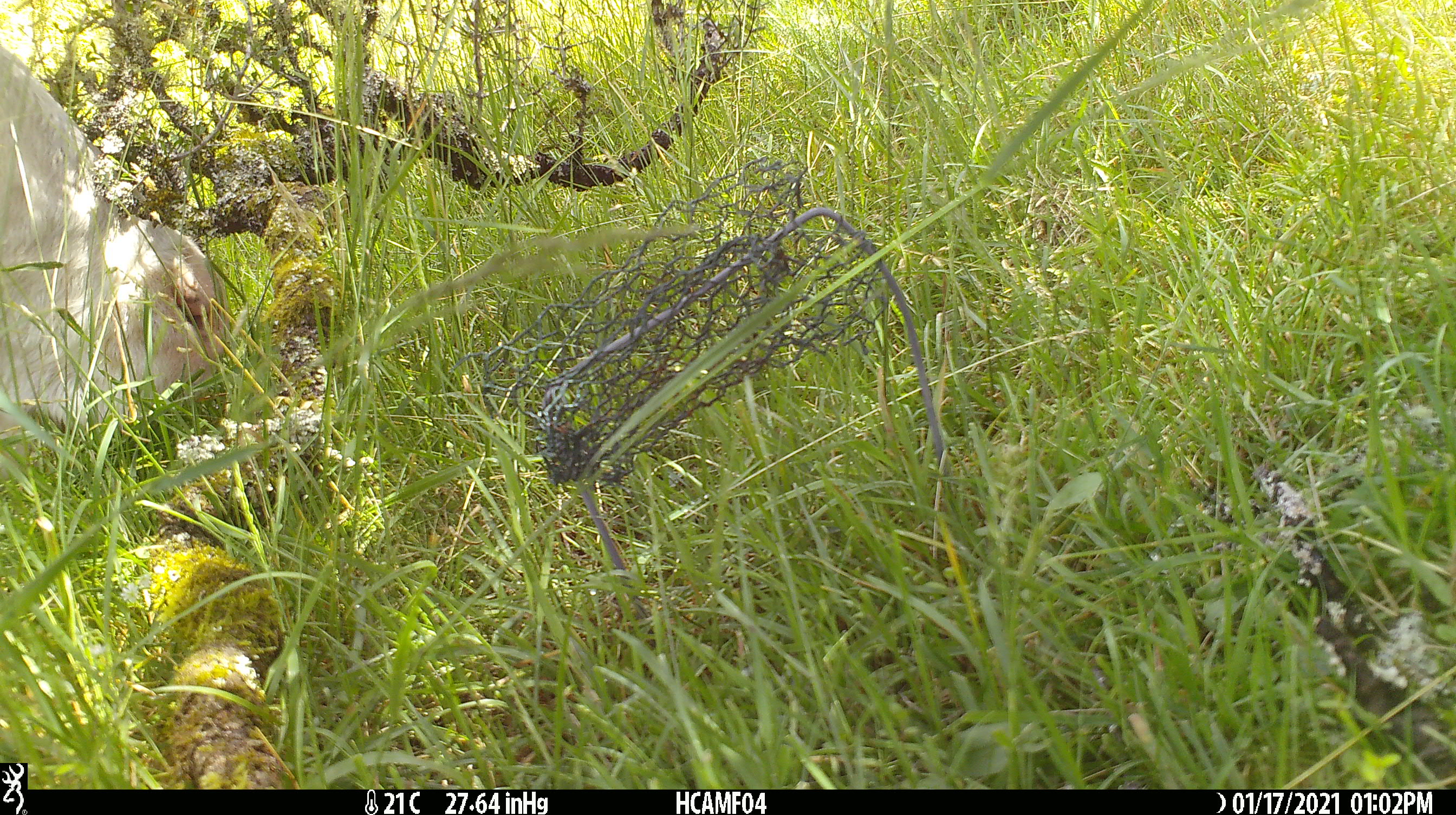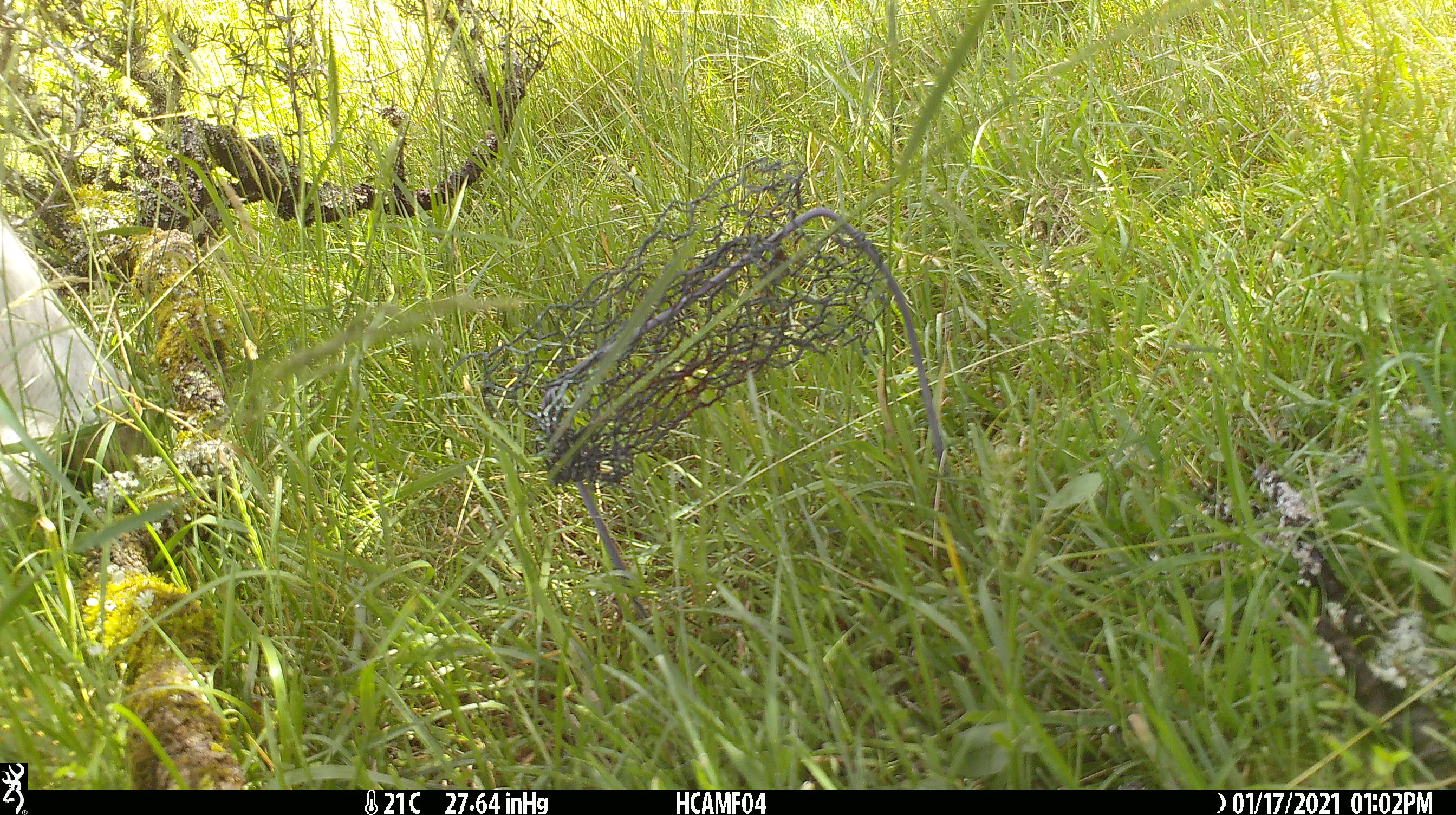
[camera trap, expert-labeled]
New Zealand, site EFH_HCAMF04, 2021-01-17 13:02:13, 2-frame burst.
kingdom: Animalia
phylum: Chordata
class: Mammalia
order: Artiodactyla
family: Bovidae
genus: Bos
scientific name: Bos taurus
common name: domestic cow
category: cow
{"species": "cow (domestic cow) (Bos taurus)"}